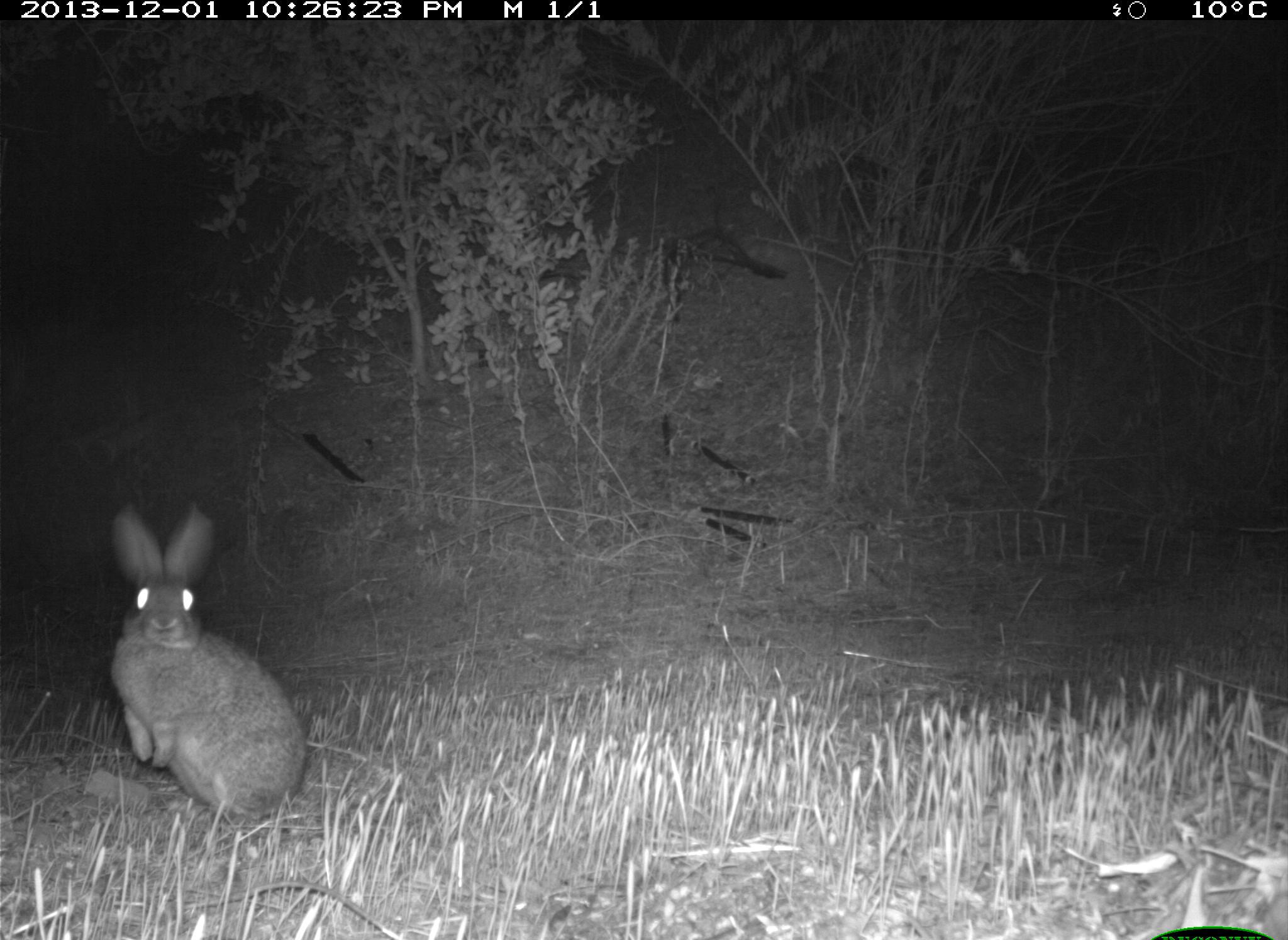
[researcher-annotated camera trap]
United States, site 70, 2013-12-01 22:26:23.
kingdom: Animalia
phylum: Chordata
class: Mammalia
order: Lagomorpha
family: Leporidae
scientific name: Leporidae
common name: rabbits and hares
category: rabbit